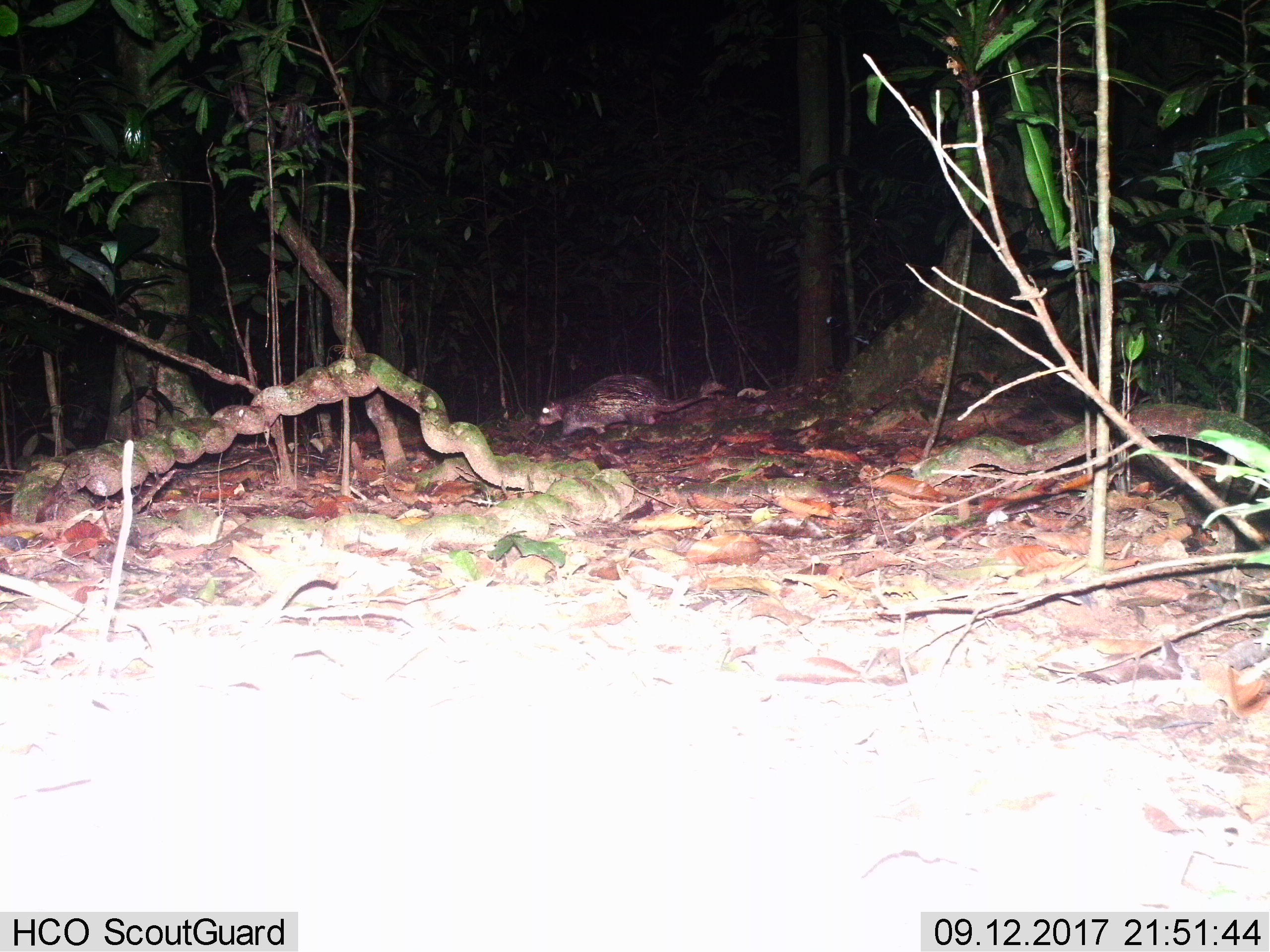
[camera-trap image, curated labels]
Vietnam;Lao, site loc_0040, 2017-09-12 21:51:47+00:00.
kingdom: Animalia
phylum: Chordata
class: Mammalia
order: Rodentia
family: Hystricidae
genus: Atherurus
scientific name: Atherurus macrourus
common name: asiatic brush-tailed porcupine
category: asiatic brush tailed porcupine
Asiatic brush tailed porcupine (asiatic brush-tailed porcupine) (Atherurus macrourus). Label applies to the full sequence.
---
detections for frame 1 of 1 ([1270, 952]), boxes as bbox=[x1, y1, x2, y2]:
asiatic brush tailed porcupine: bbox=[535, 373, 728, 435]